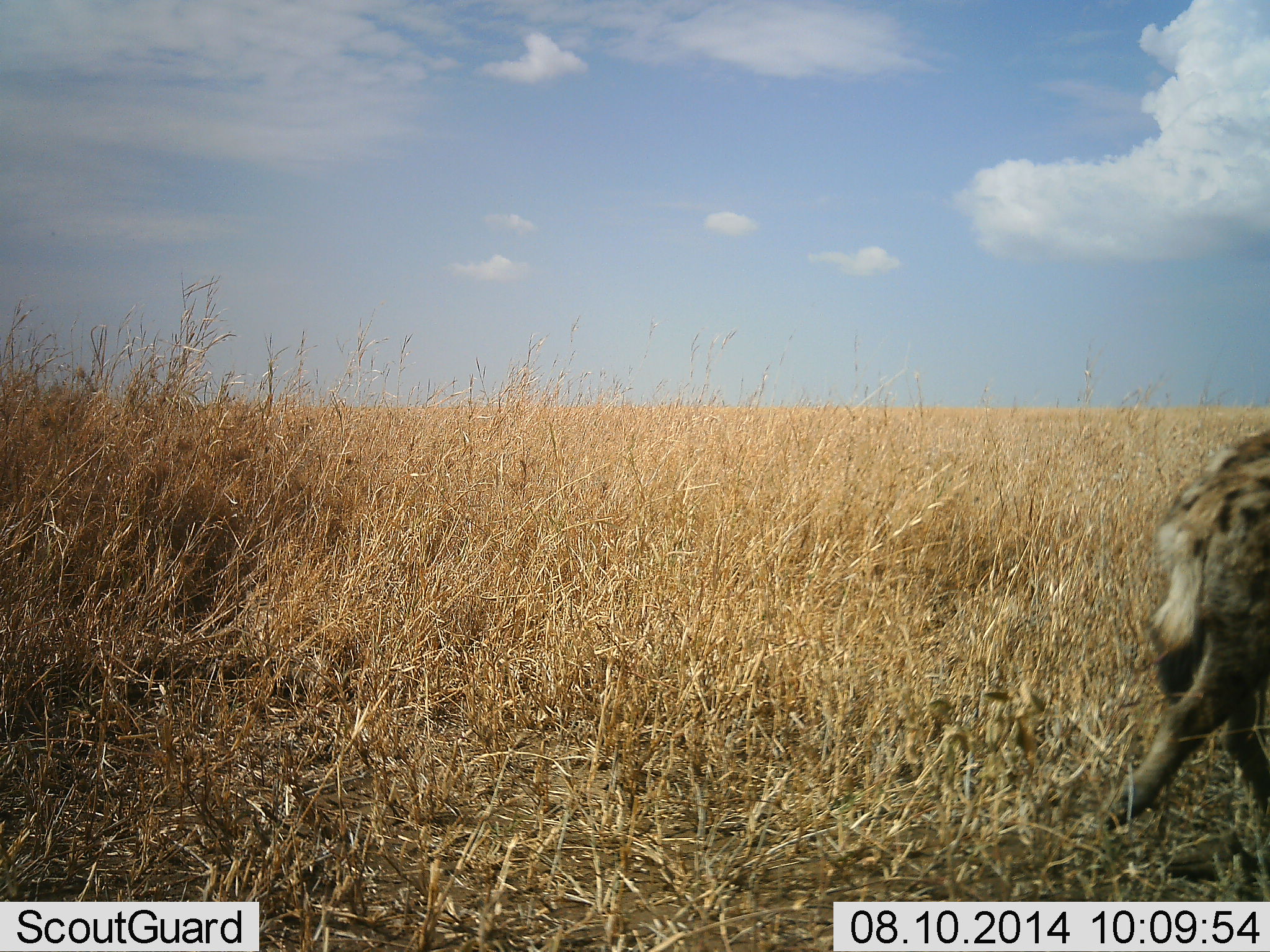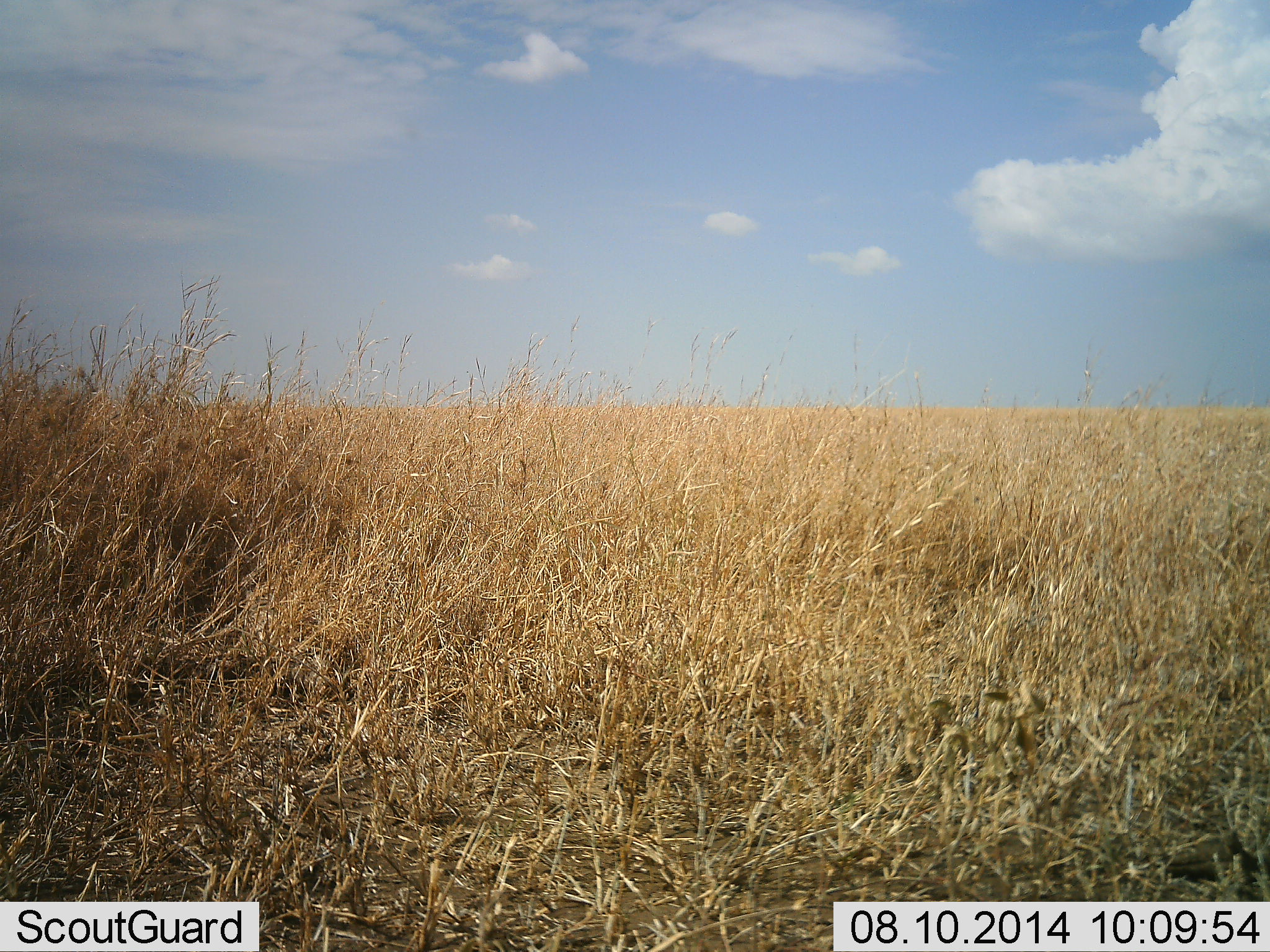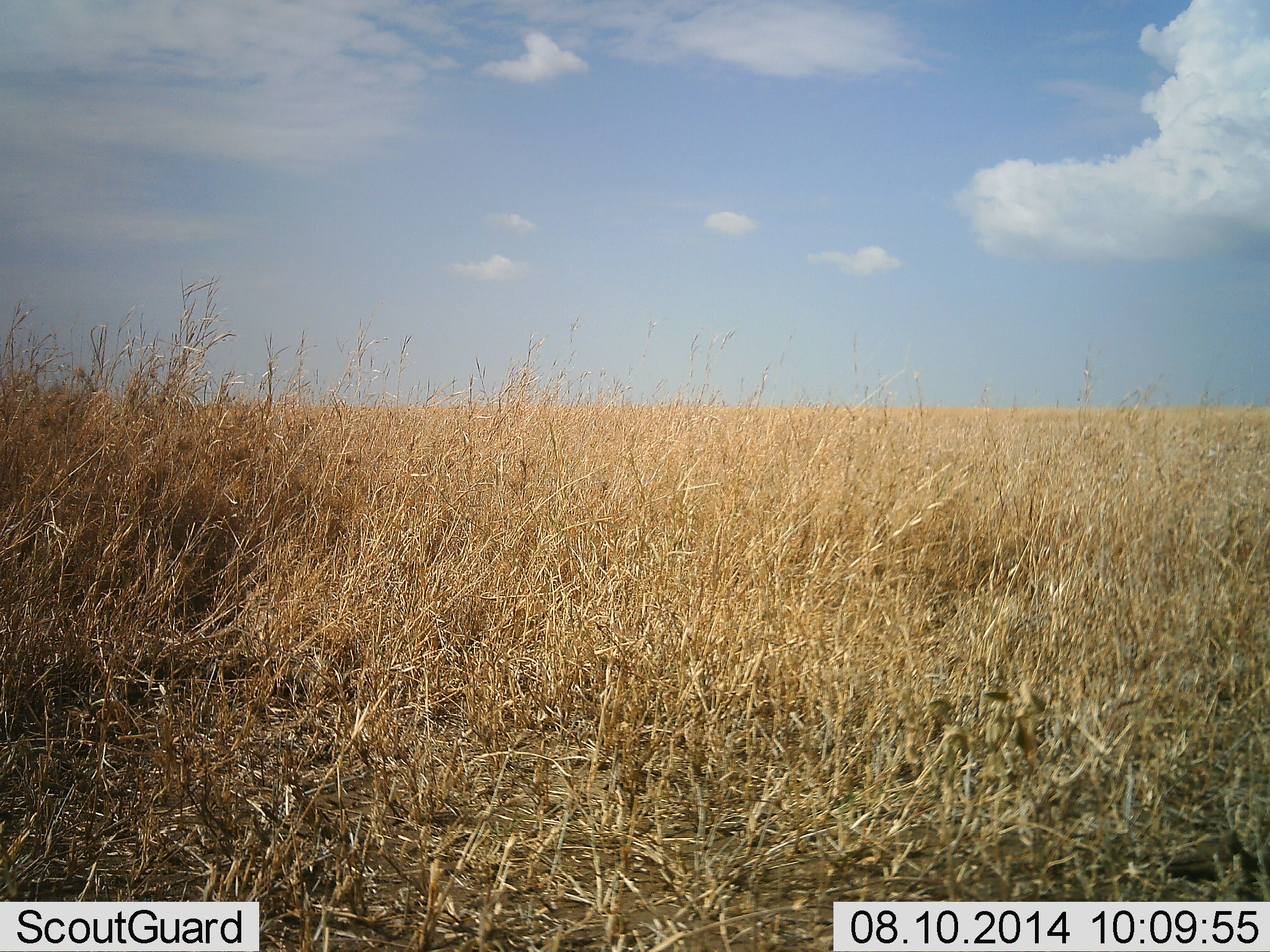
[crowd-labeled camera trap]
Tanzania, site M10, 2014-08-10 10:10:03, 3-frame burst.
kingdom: Animalia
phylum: Chordata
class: Mammalia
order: Carnivora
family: Hyaenidae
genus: Crocuta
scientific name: Crocuta crocuta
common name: spotted hyena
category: hyenaspotted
Hyenaspotted (spotted hyena) (Crocuta crocuta), count 1. Behavior (volunteer vote fractions): standing 0%, resting 0%, moving 100%, interacting 0%. Young present (vote fraction): 0%. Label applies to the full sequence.